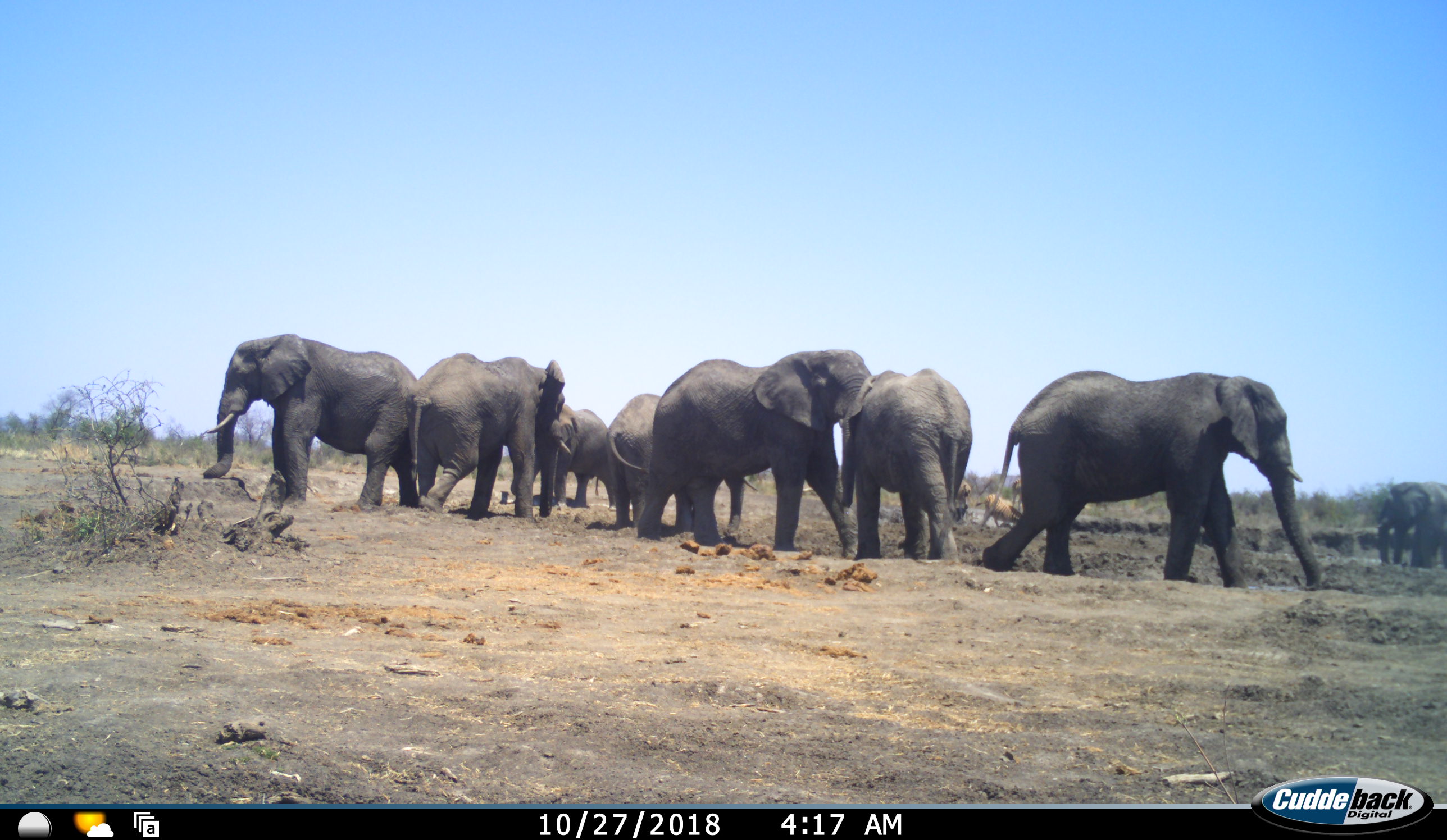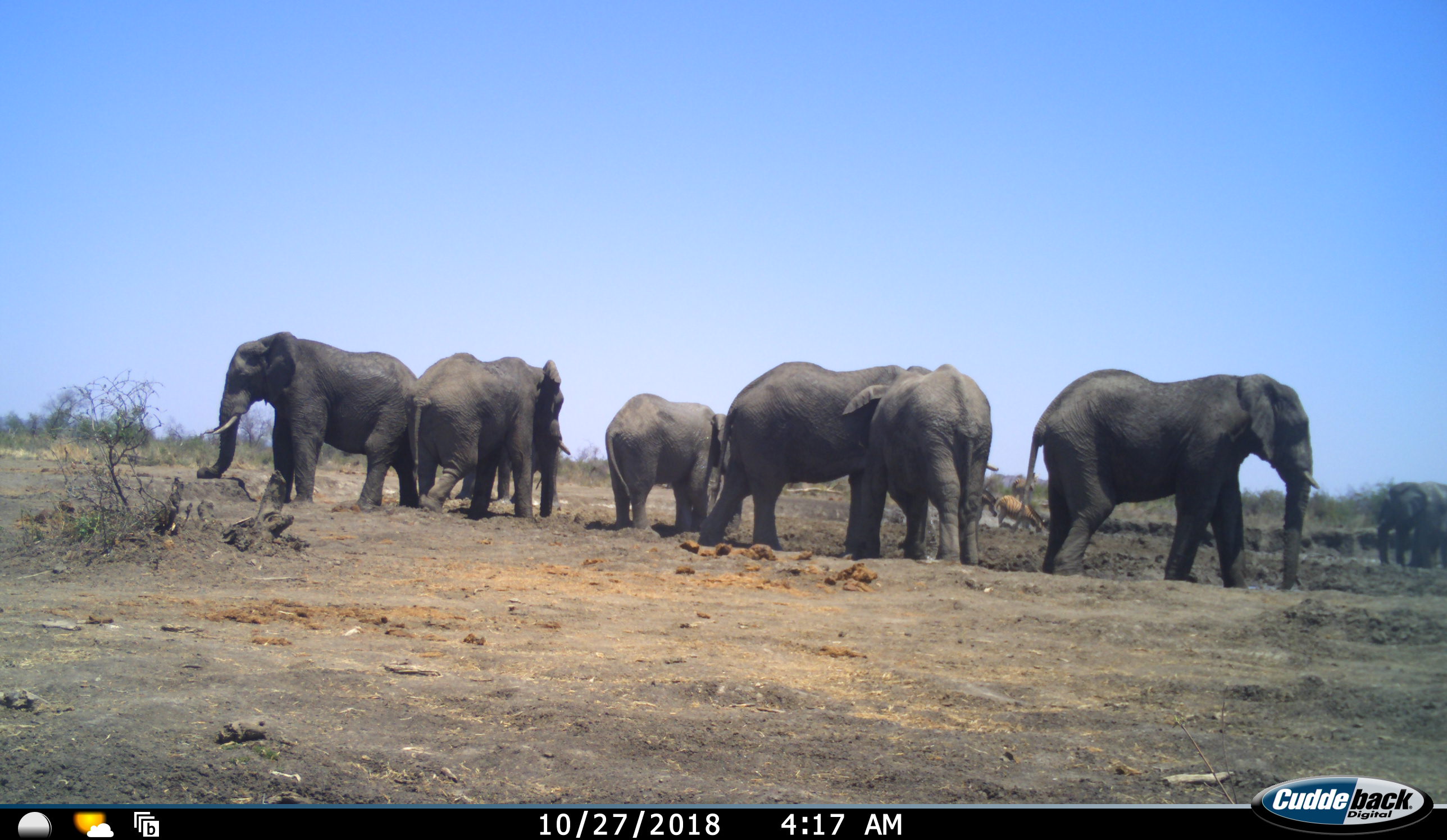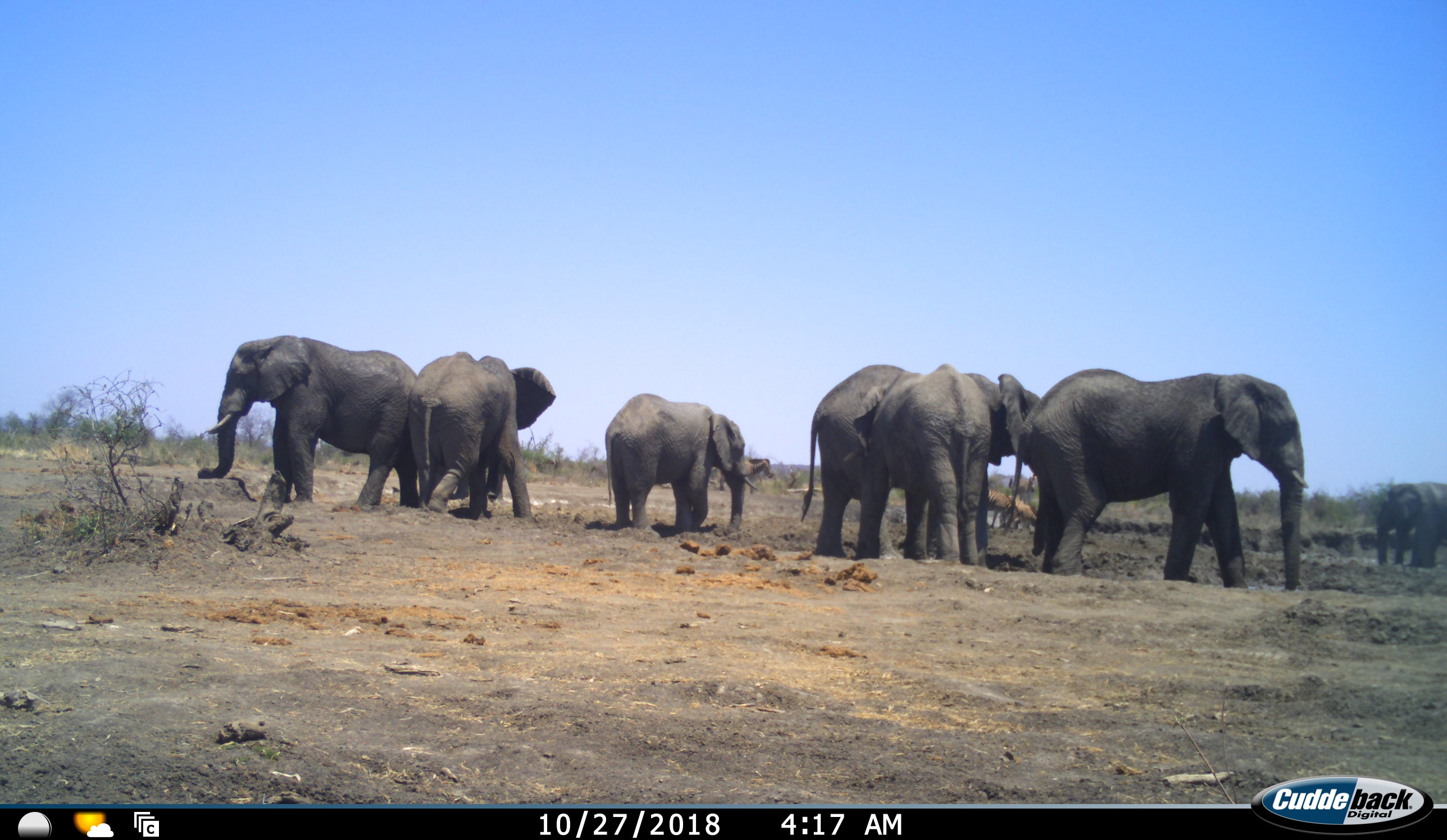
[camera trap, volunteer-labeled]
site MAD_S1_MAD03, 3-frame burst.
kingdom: Animalia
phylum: Chordata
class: Mammalia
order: Proboscidea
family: Elephantidae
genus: Loxodonta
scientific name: Loxodonta africana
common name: african bush elephant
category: elephant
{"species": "elephant (african bush elephant) (Loxodonta africana)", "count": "8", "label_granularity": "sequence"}